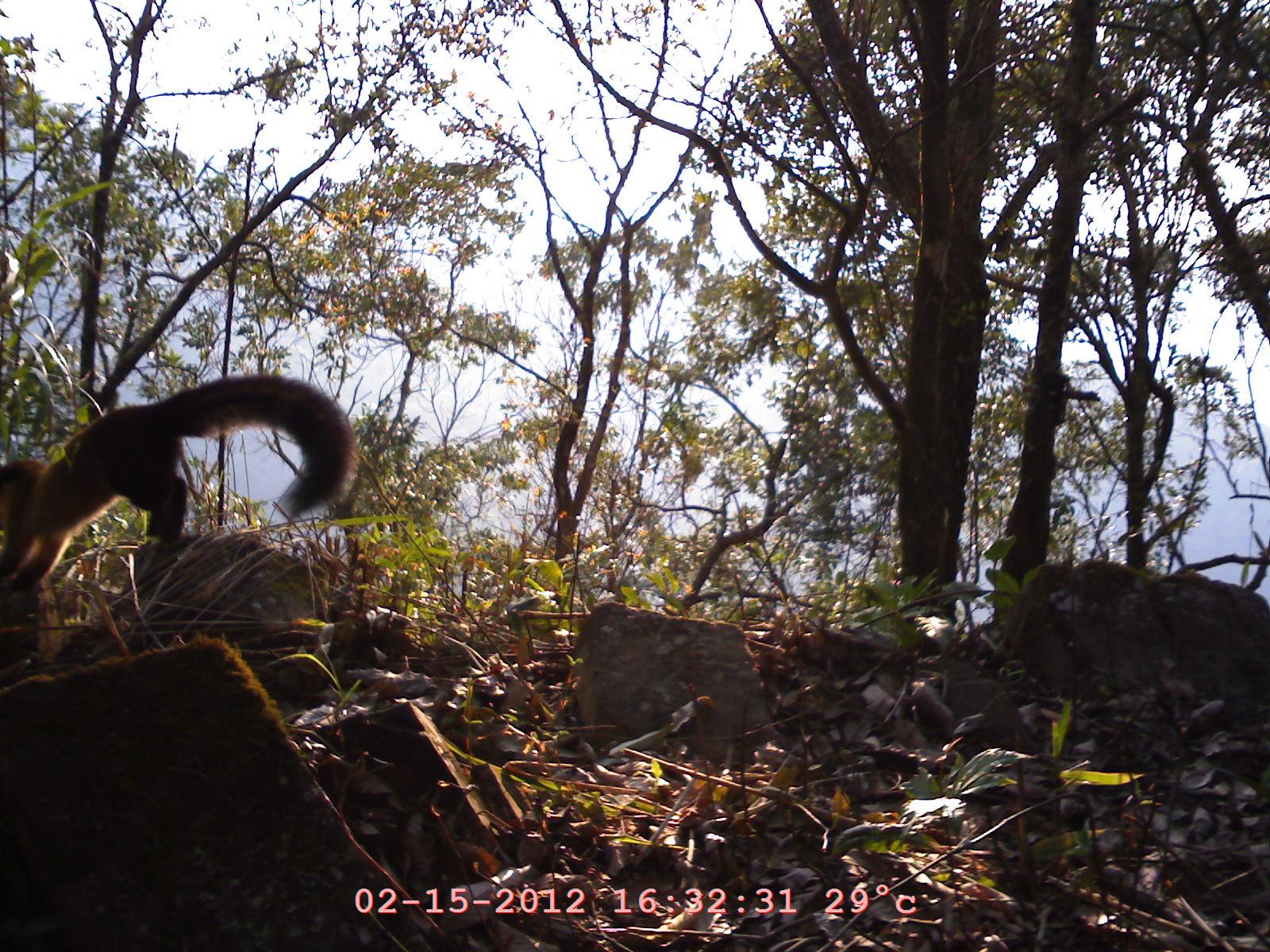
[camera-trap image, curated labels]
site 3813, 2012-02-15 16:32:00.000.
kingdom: Animalia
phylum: Chordata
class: Mammalia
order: Carnivora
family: Mustelidae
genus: Martes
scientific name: Martes flavigula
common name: yellow-throated marten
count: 1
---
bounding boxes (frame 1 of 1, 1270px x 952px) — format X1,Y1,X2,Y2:
martes flavigula: 0,372,363,600